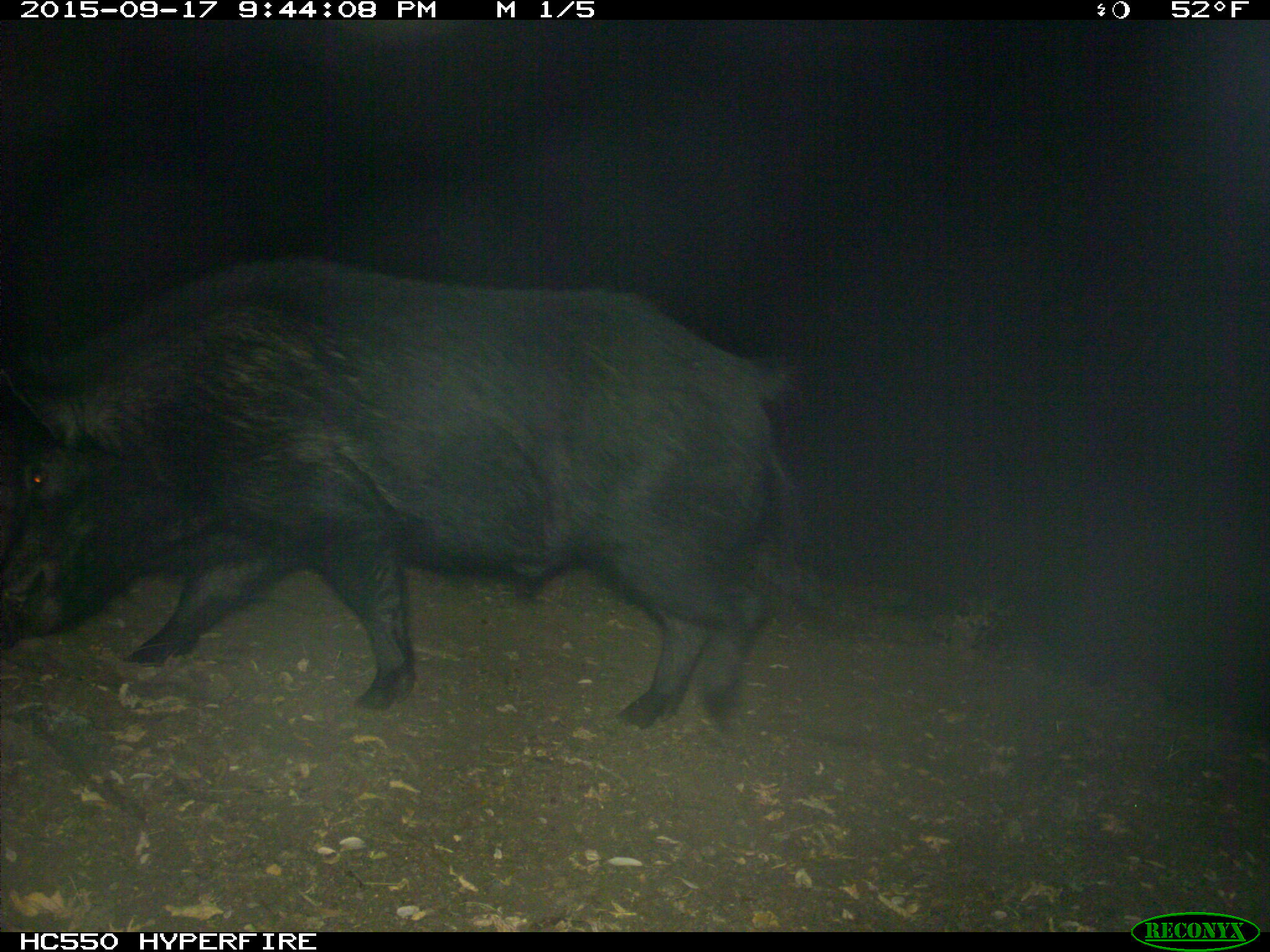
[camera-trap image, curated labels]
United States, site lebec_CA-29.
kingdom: Animalia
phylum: Chordata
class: Mammalia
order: Artiodactyla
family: Suidae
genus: Sus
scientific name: Sus scrofa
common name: wild boar